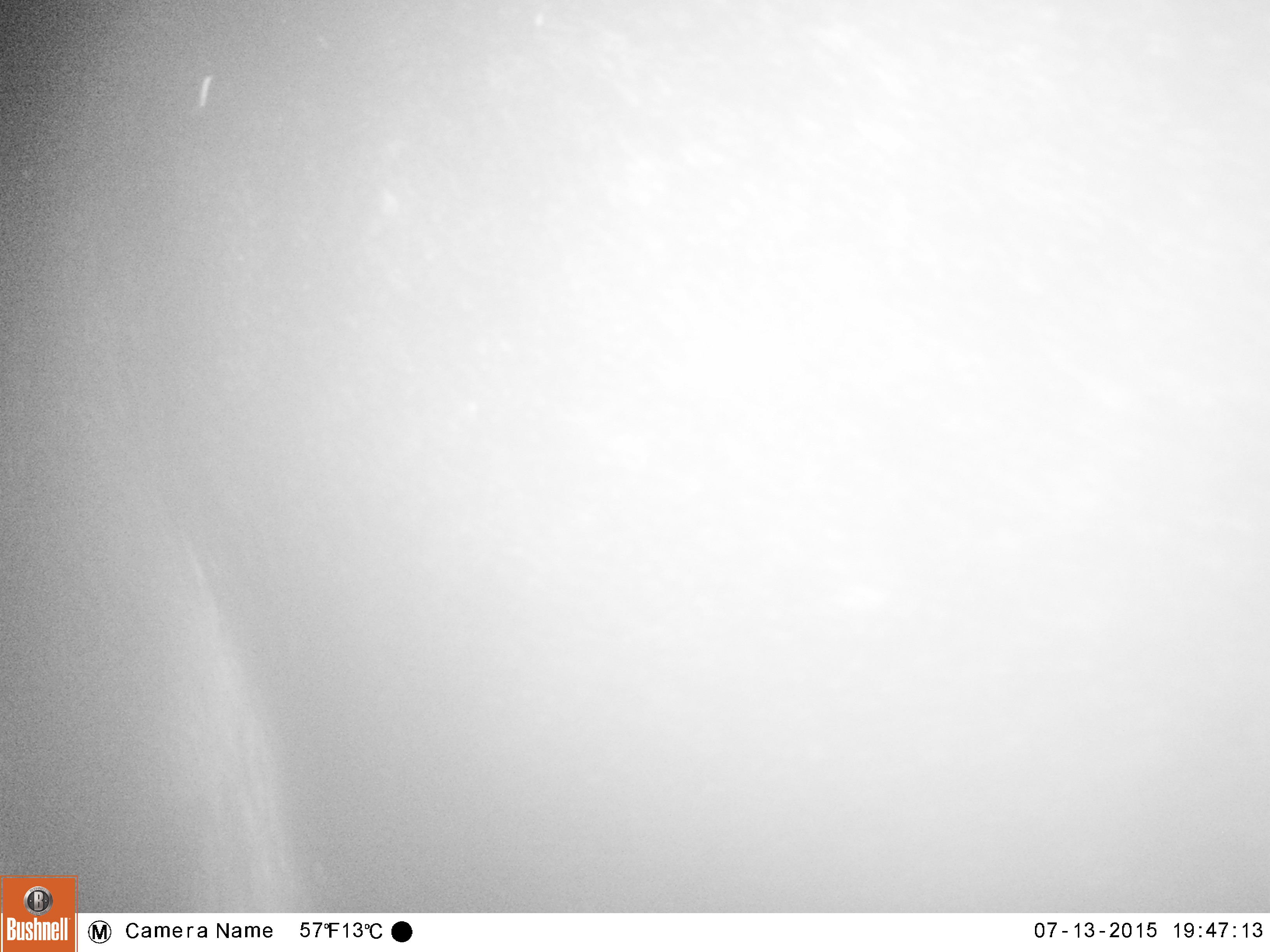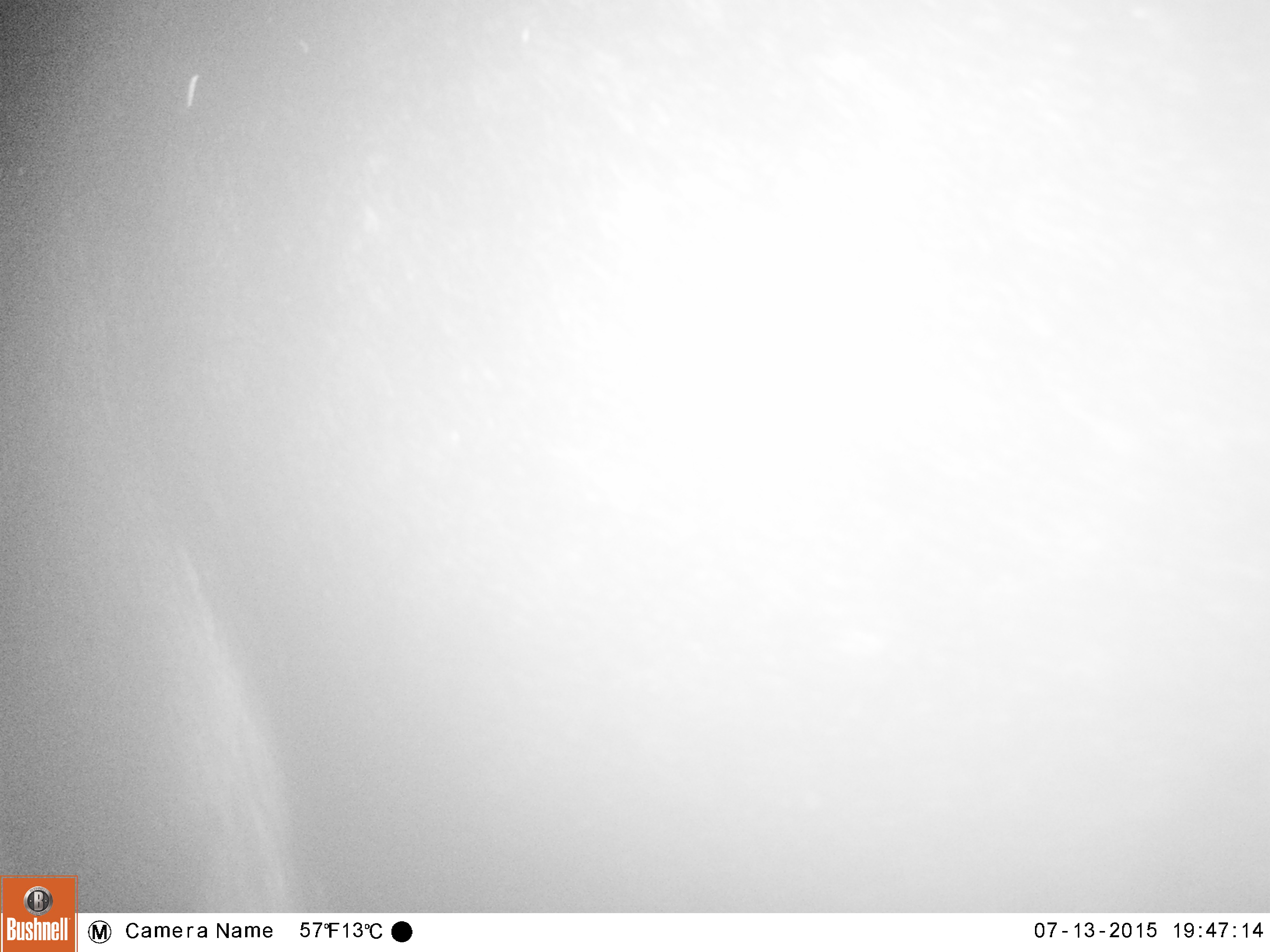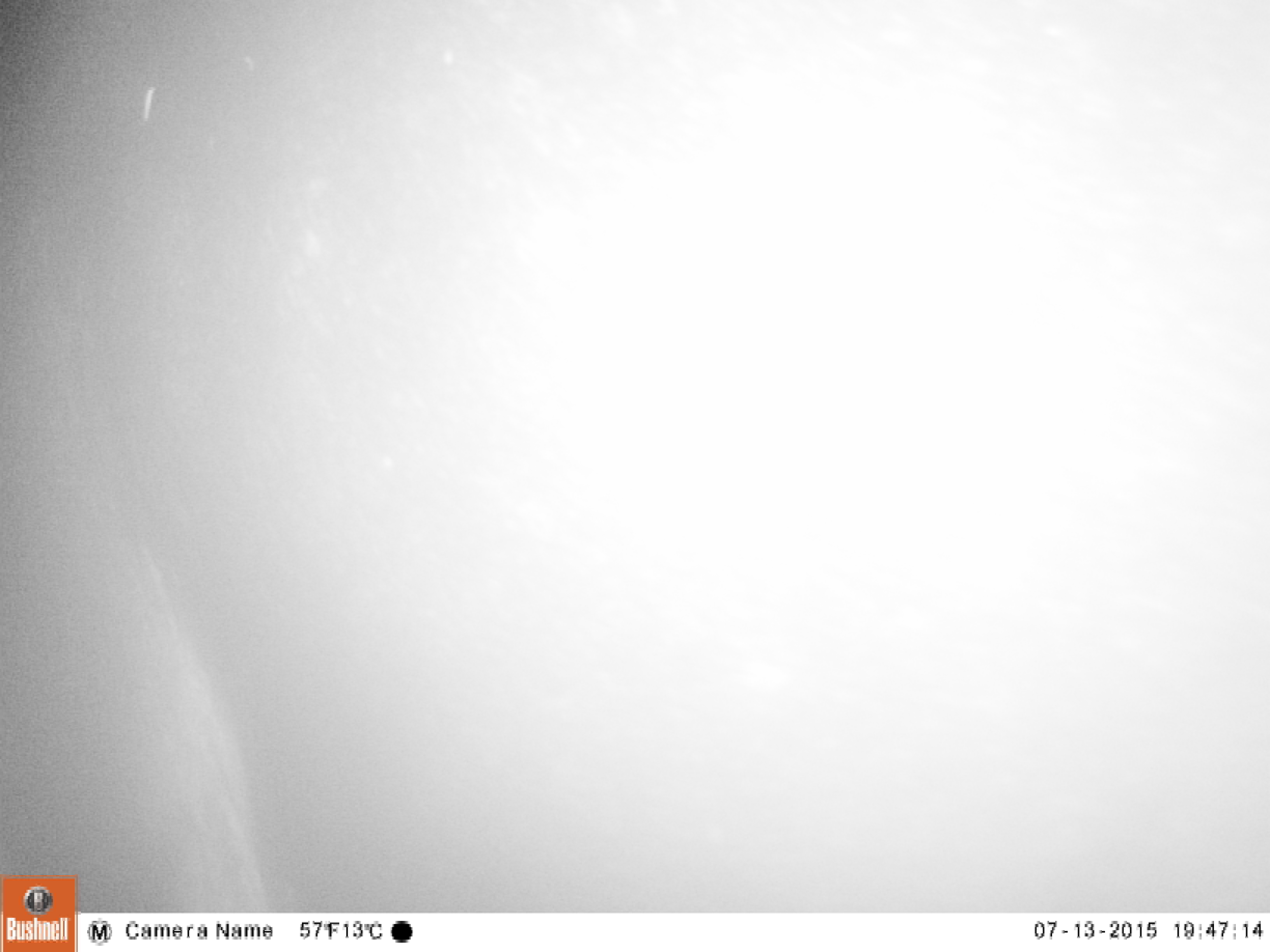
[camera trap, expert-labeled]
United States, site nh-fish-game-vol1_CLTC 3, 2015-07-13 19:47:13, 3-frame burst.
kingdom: Animalia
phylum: Chordata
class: Mammalia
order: Artiodactyla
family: Cervidae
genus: Alces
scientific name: Alces alces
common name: moose